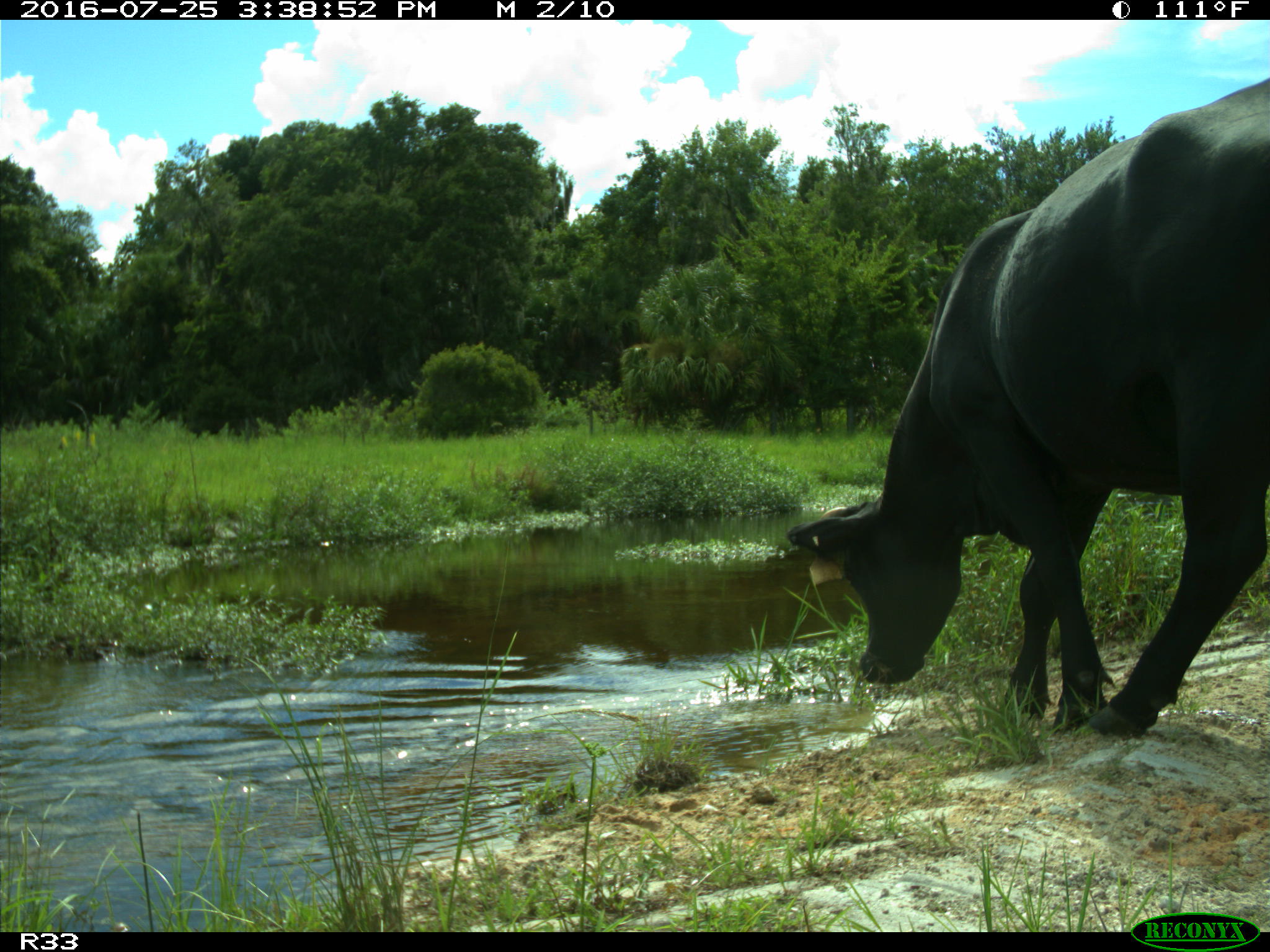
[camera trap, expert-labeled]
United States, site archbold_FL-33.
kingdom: Animalia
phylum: Chordata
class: Mammalia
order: Artiodactyla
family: Bovidae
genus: Bos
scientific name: Bos taurus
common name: domestic cow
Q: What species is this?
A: Bos taurus (domestic cow).